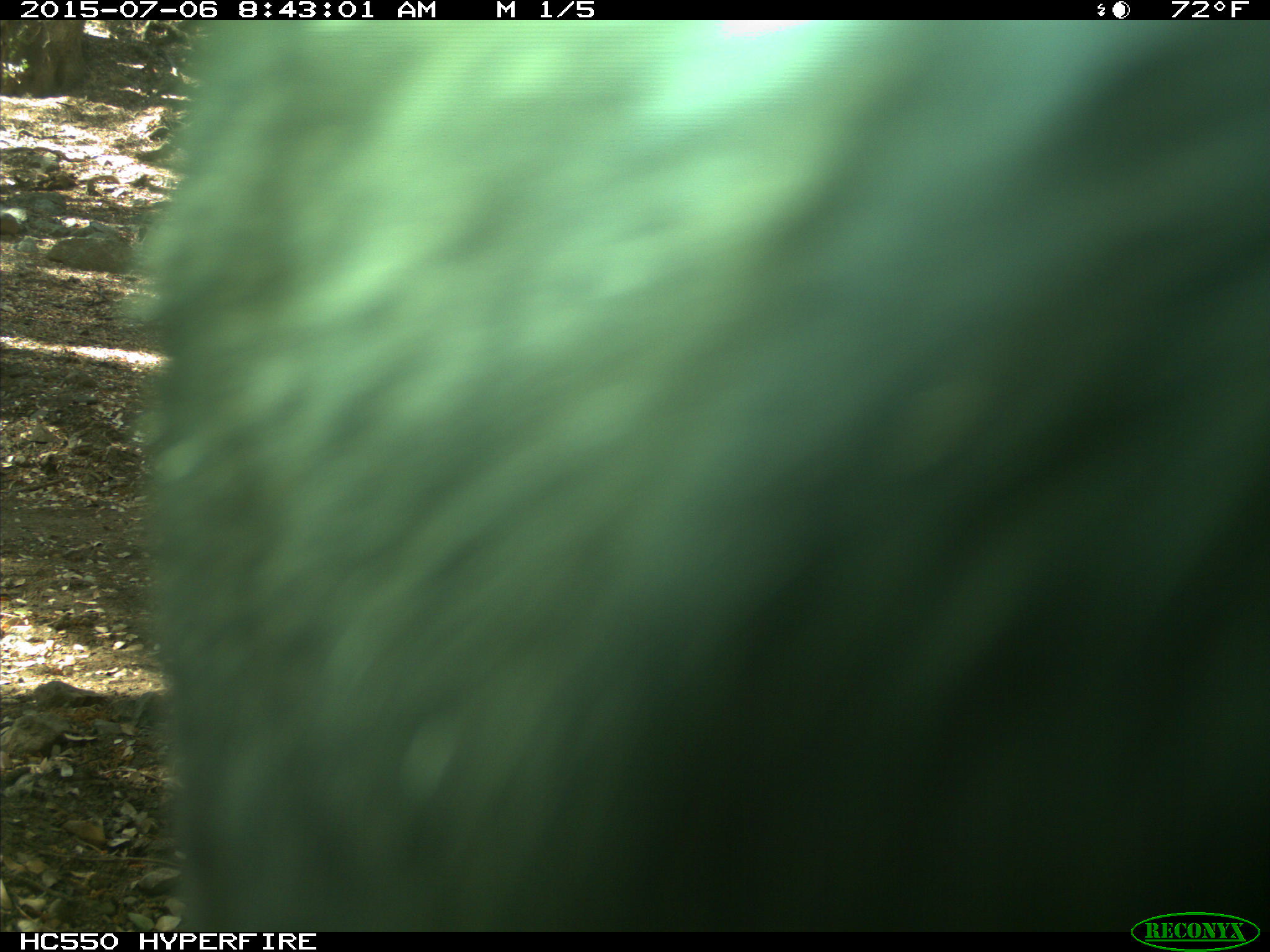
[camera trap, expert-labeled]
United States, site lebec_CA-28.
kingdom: Animalia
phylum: Chordata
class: Mammalia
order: Artiodactyla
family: Bovidae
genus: Bos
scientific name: Bos taurus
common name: domestic cow